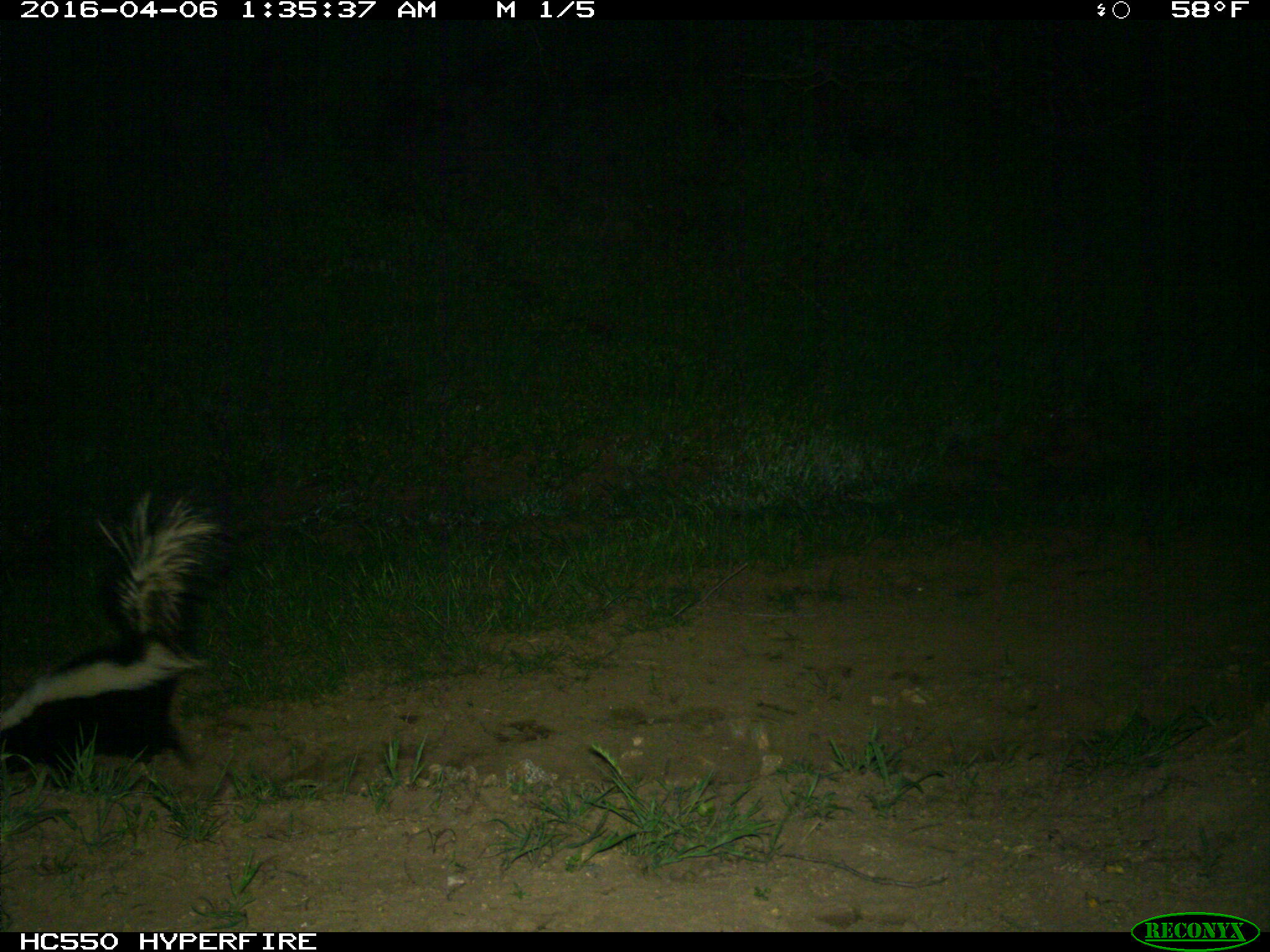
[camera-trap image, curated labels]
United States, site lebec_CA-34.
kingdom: Animalia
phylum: Chordata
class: Mammalia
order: Carnivora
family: Mephitidae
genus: Mephitis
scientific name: Mephitis mephitis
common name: striped skunk